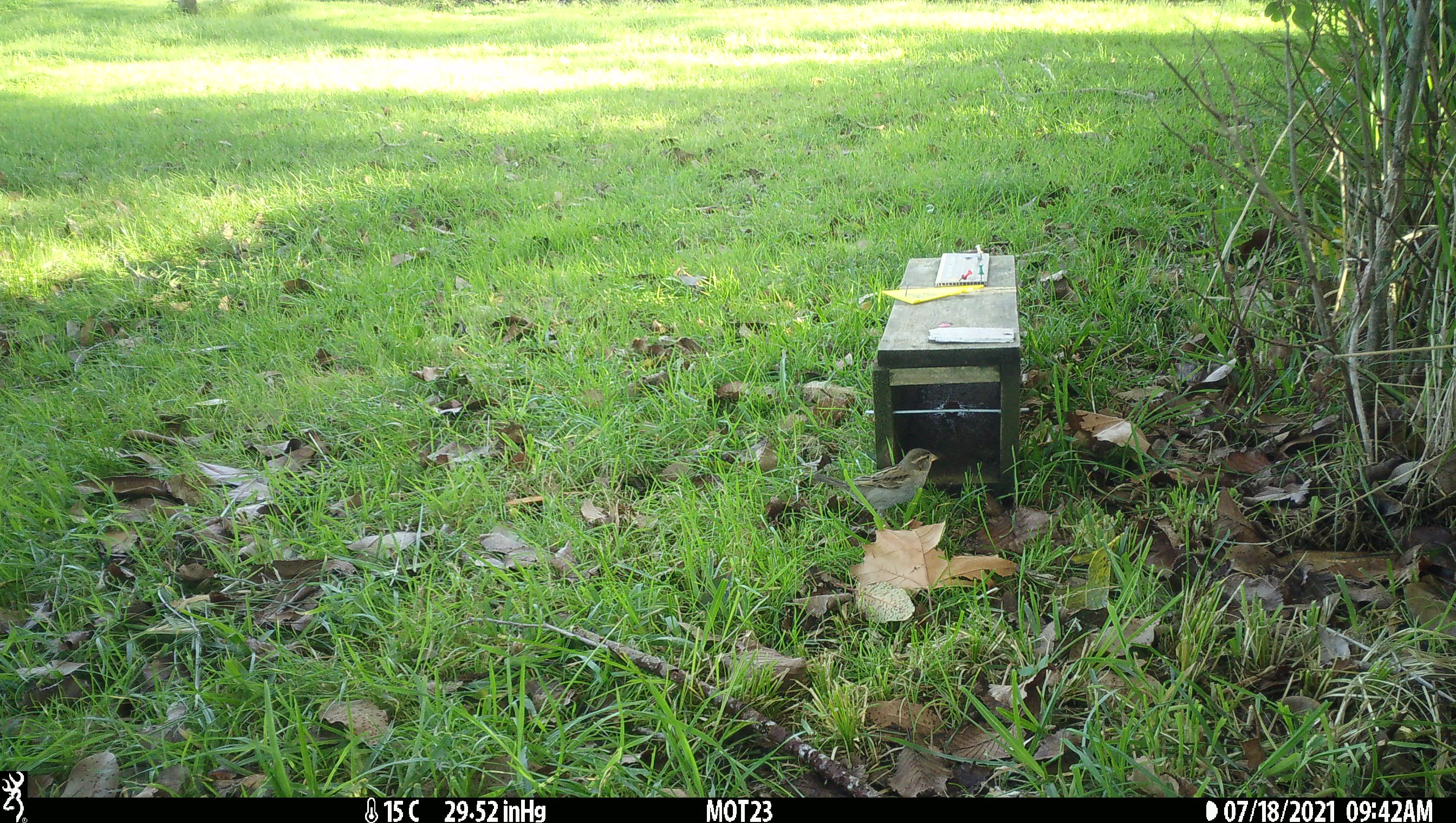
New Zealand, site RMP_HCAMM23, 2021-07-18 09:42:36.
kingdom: Animalia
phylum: Chordata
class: Aves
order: Passeriformes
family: Passeridae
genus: Passer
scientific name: Passer domesticus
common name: house sparrow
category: sparrow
Sparrow (house sparrow) (Passer domesticus).